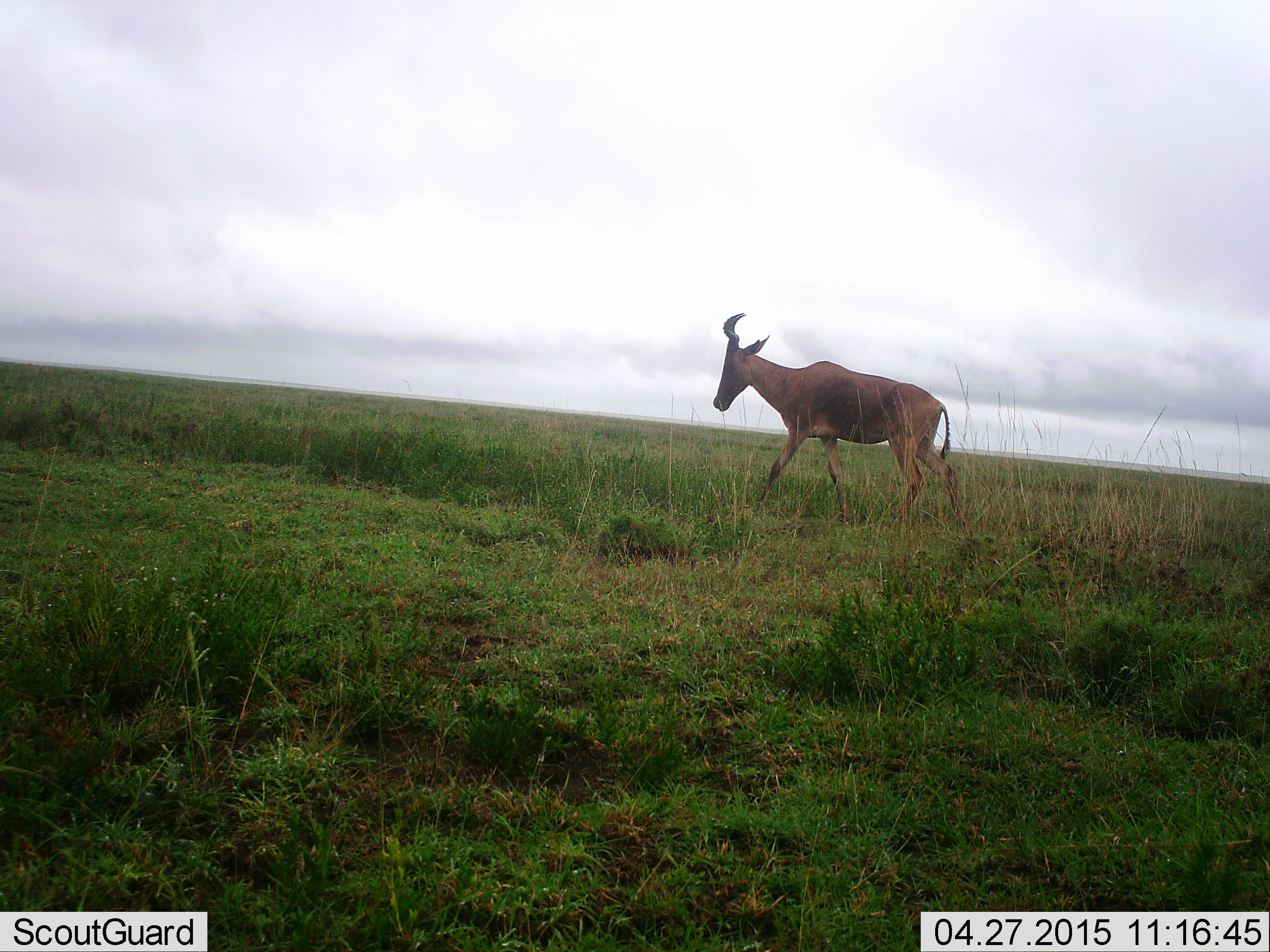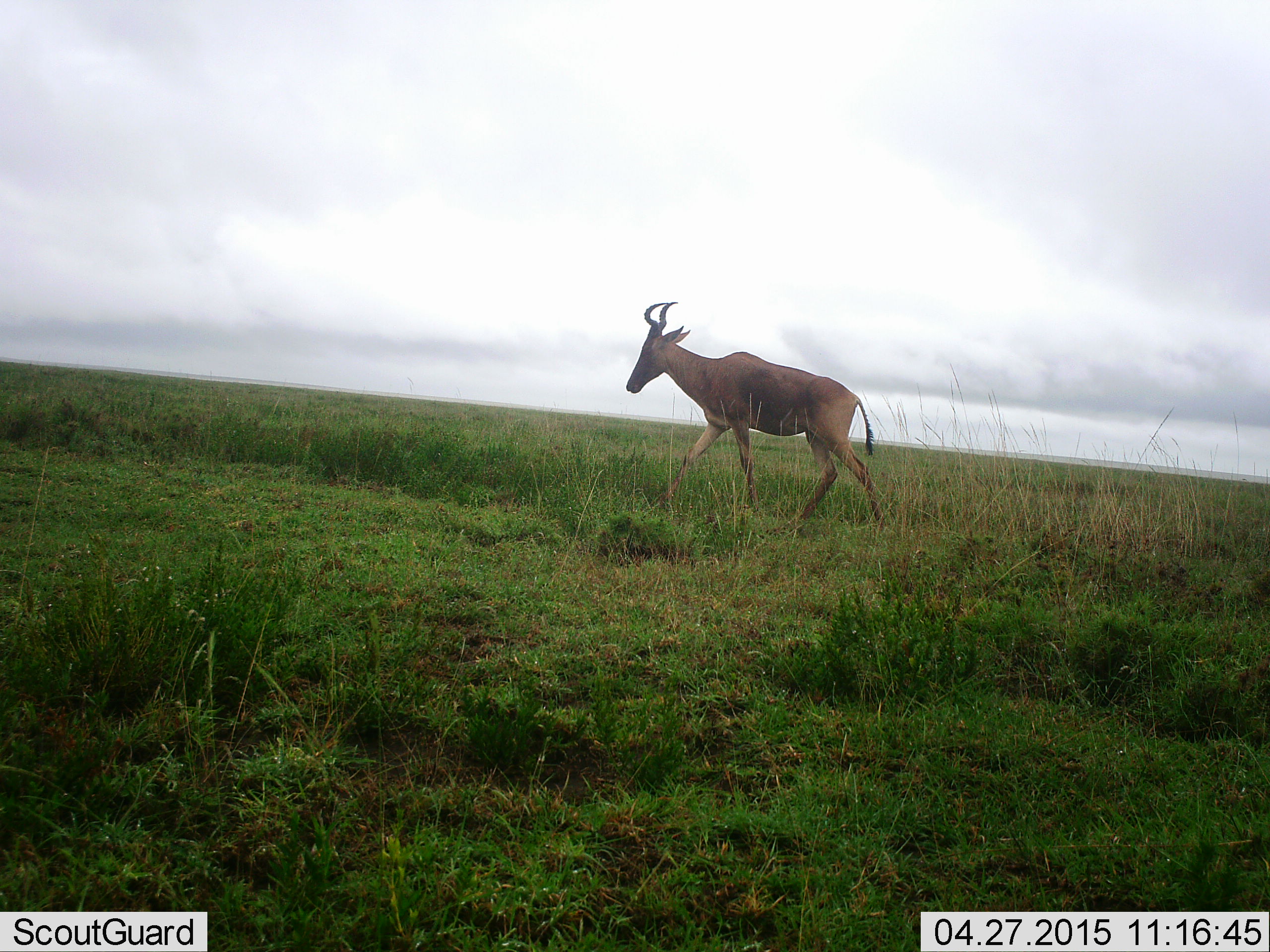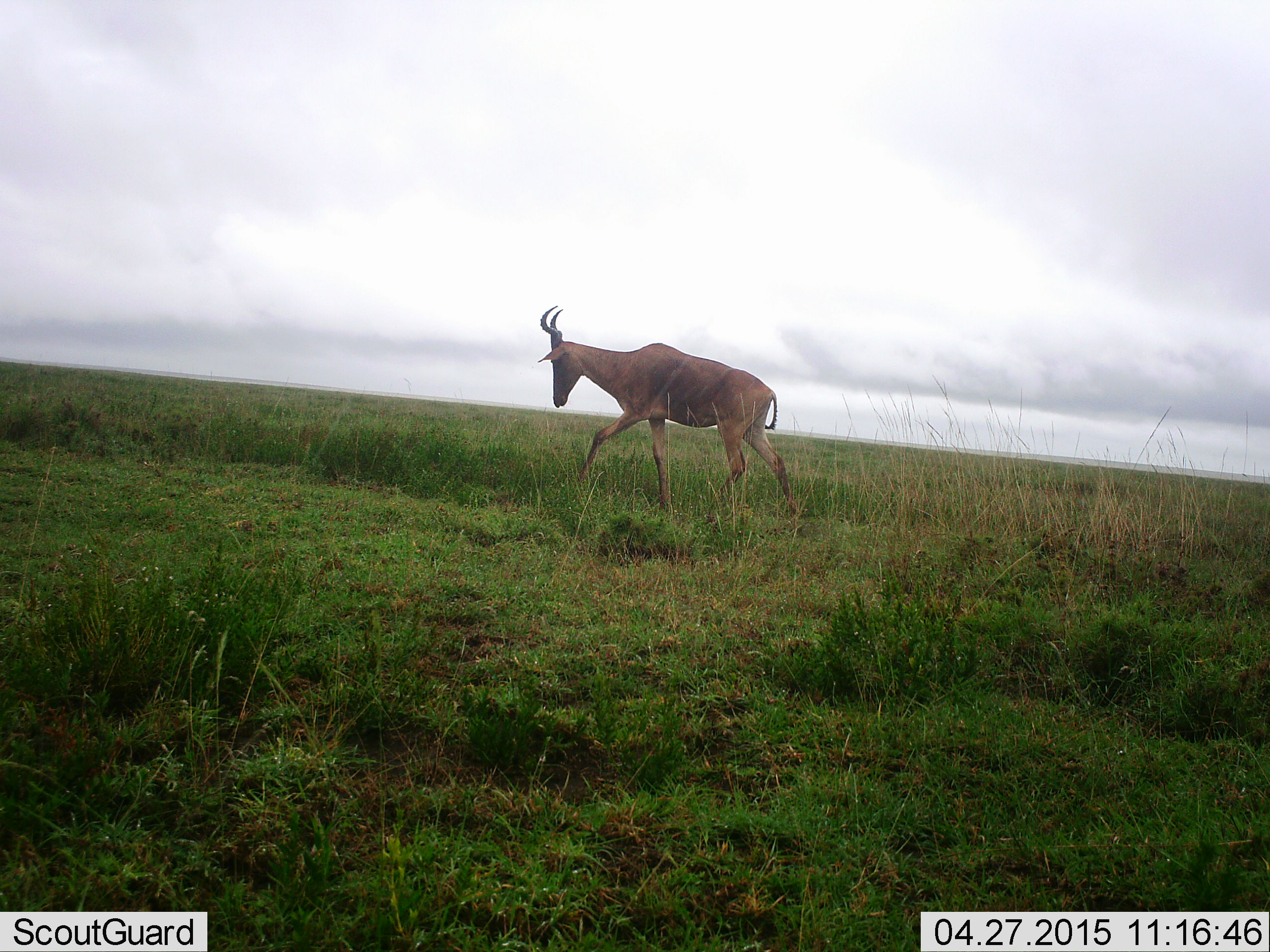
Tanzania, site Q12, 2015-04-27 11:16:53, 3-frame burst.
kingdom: Animalia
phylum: Chordata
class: Mammalia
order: Artiodactyla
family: Bovidae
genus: Alcelaphus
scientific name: Alcelaphus buselaphus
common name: hartebeest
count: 1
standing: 10%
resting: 0%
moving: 90%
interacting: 0%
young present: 0%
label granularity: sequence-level